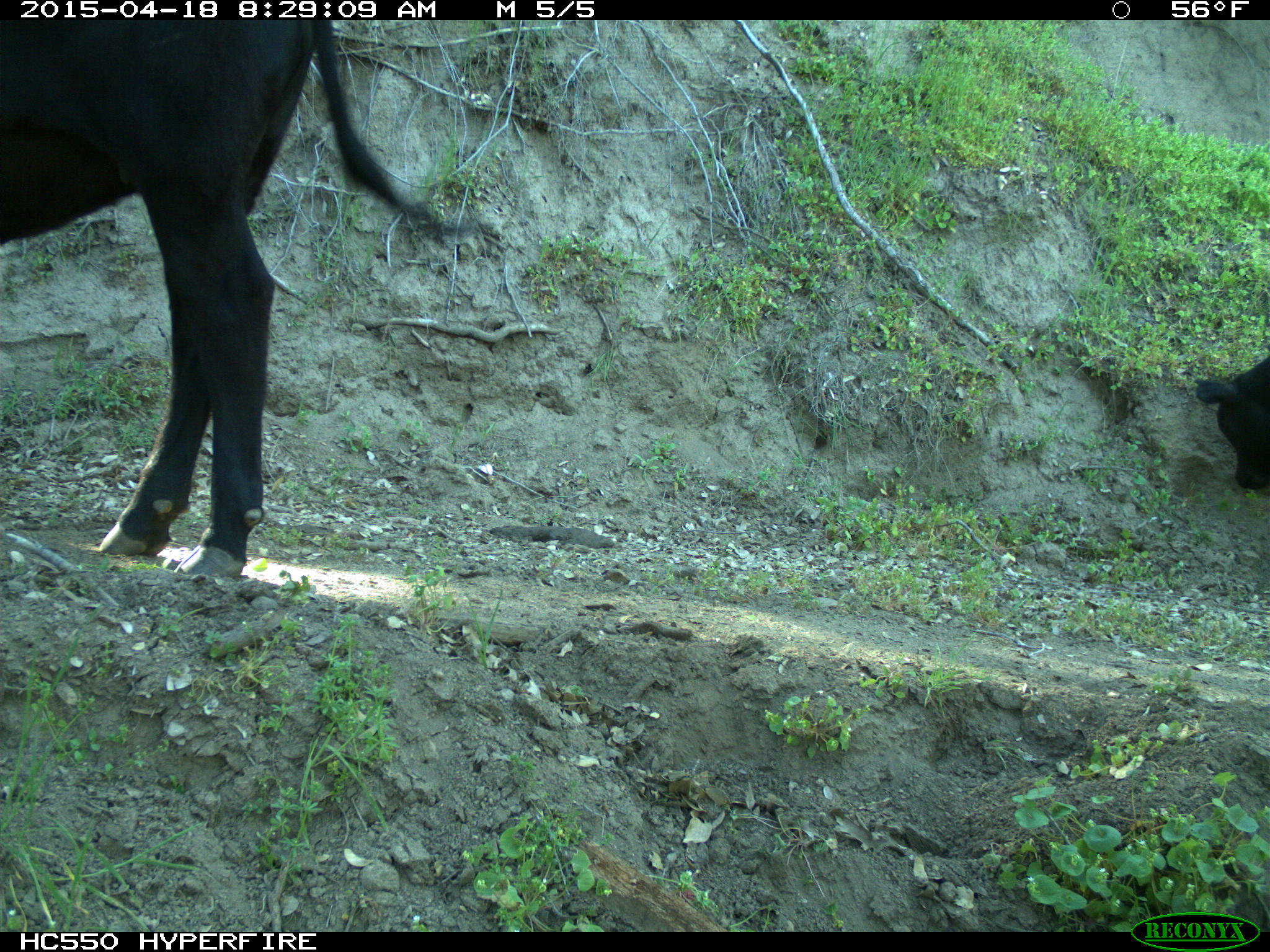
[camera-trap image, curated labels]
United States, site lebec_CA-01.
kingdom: Animalia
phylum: Chordata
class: Mammalia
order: Artiodactyla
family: Bovidae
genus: Bos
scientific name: Bos taurus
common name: domestic cow